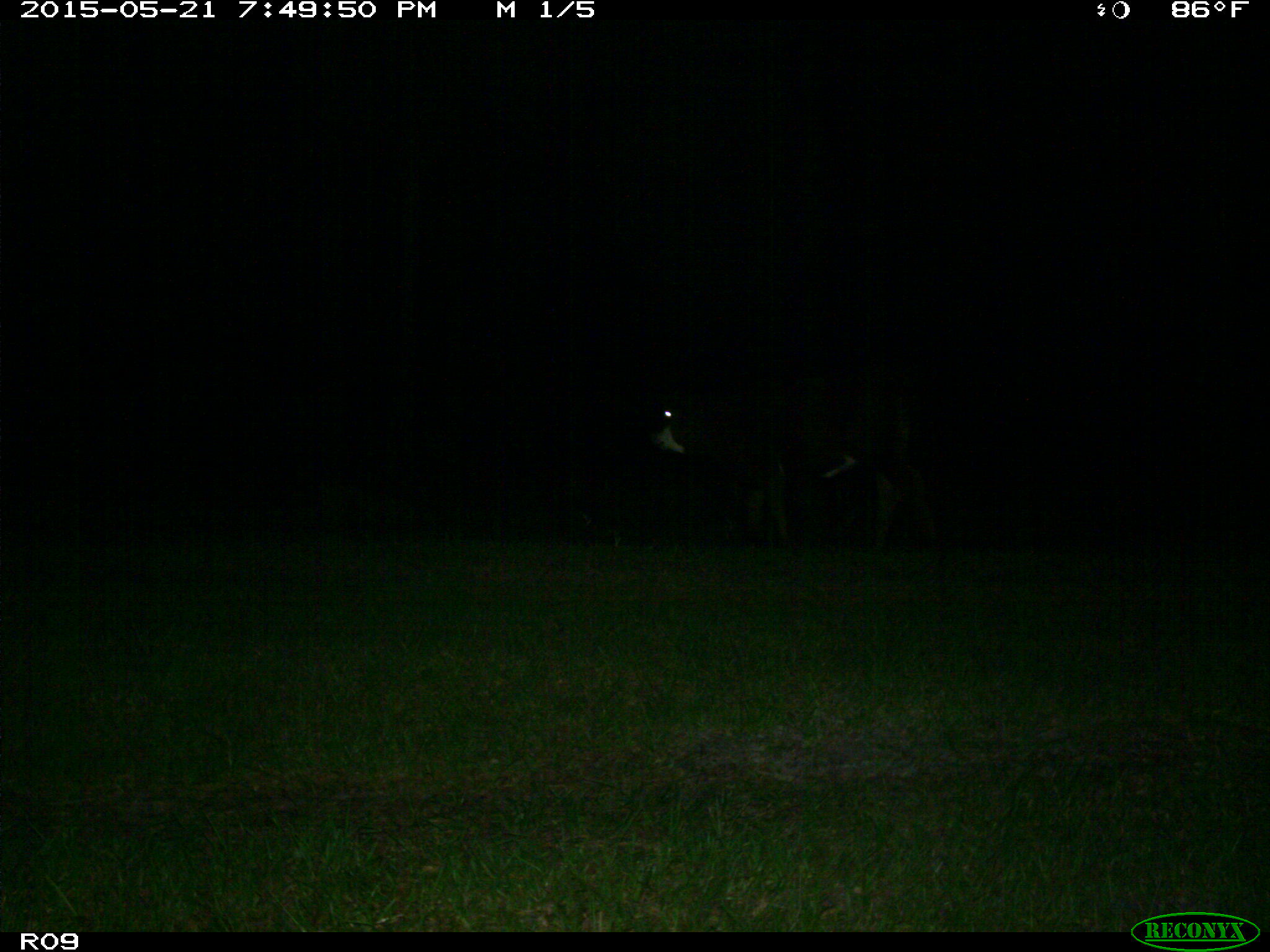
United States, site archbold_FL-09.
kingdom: Animalia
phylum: Chordata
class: Mammalia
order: Artiodactyla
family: Bovidae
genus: Bos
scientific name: Bos taurus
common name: domestic cow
Bos taurus (domestic cow).